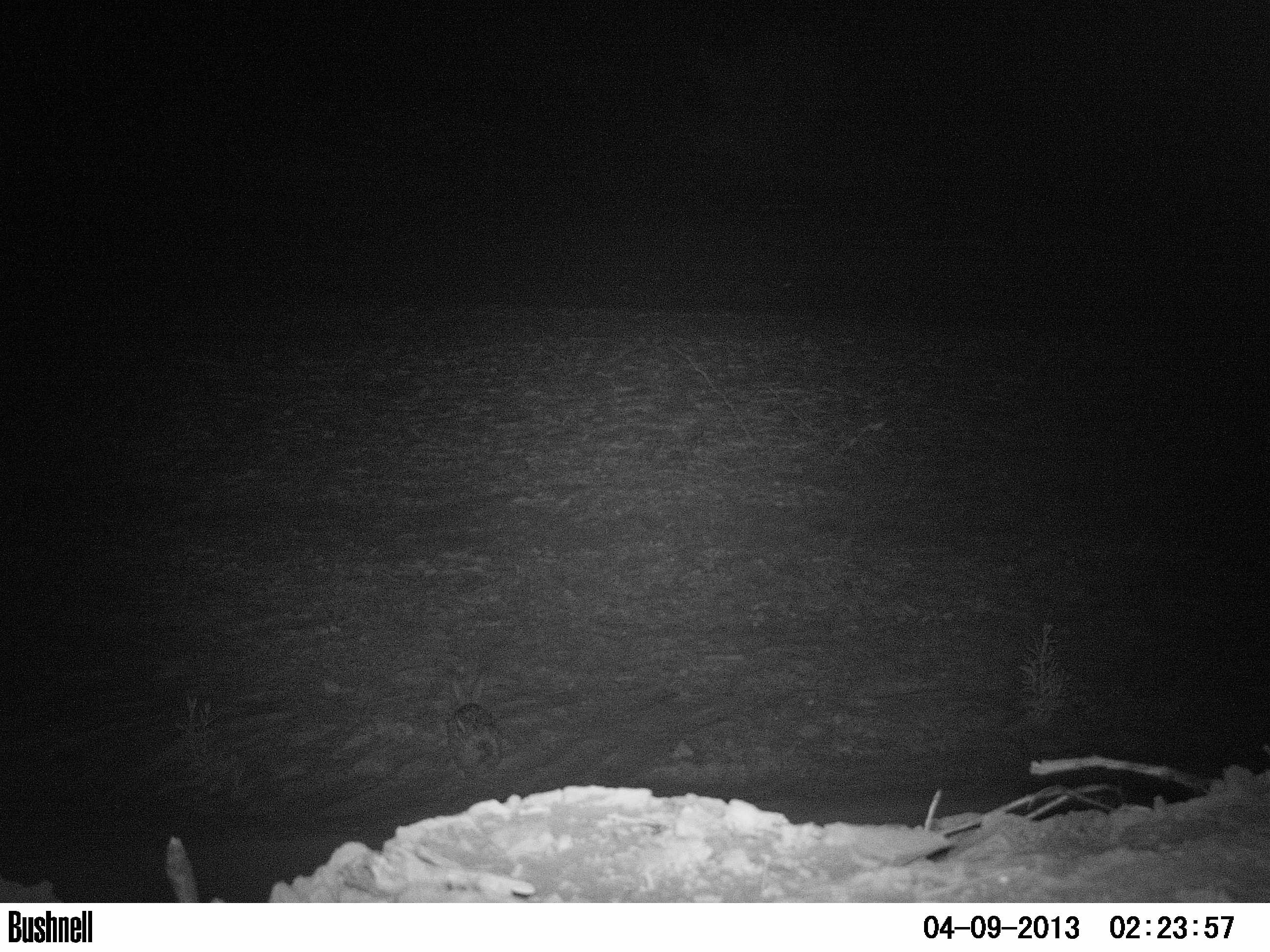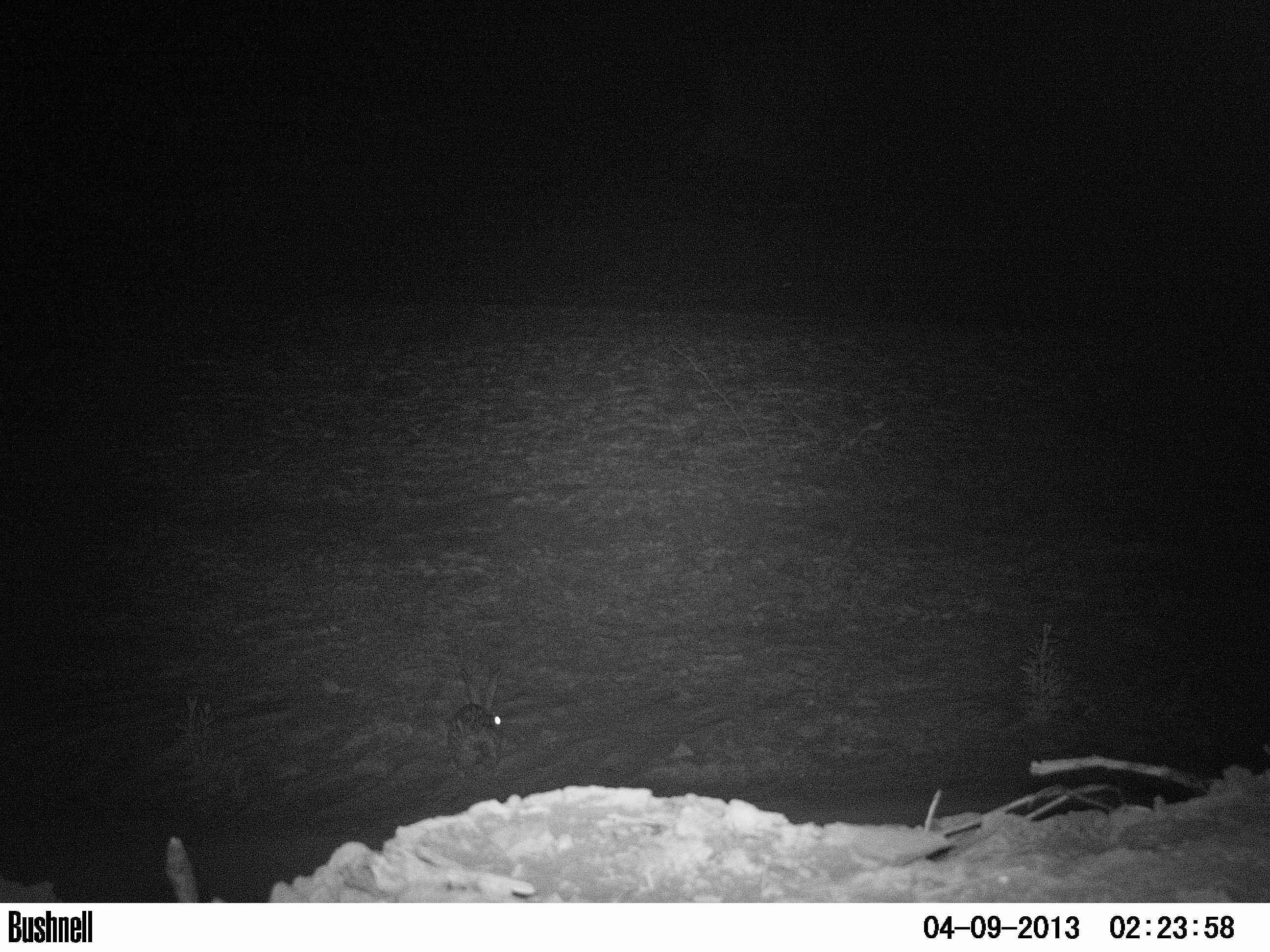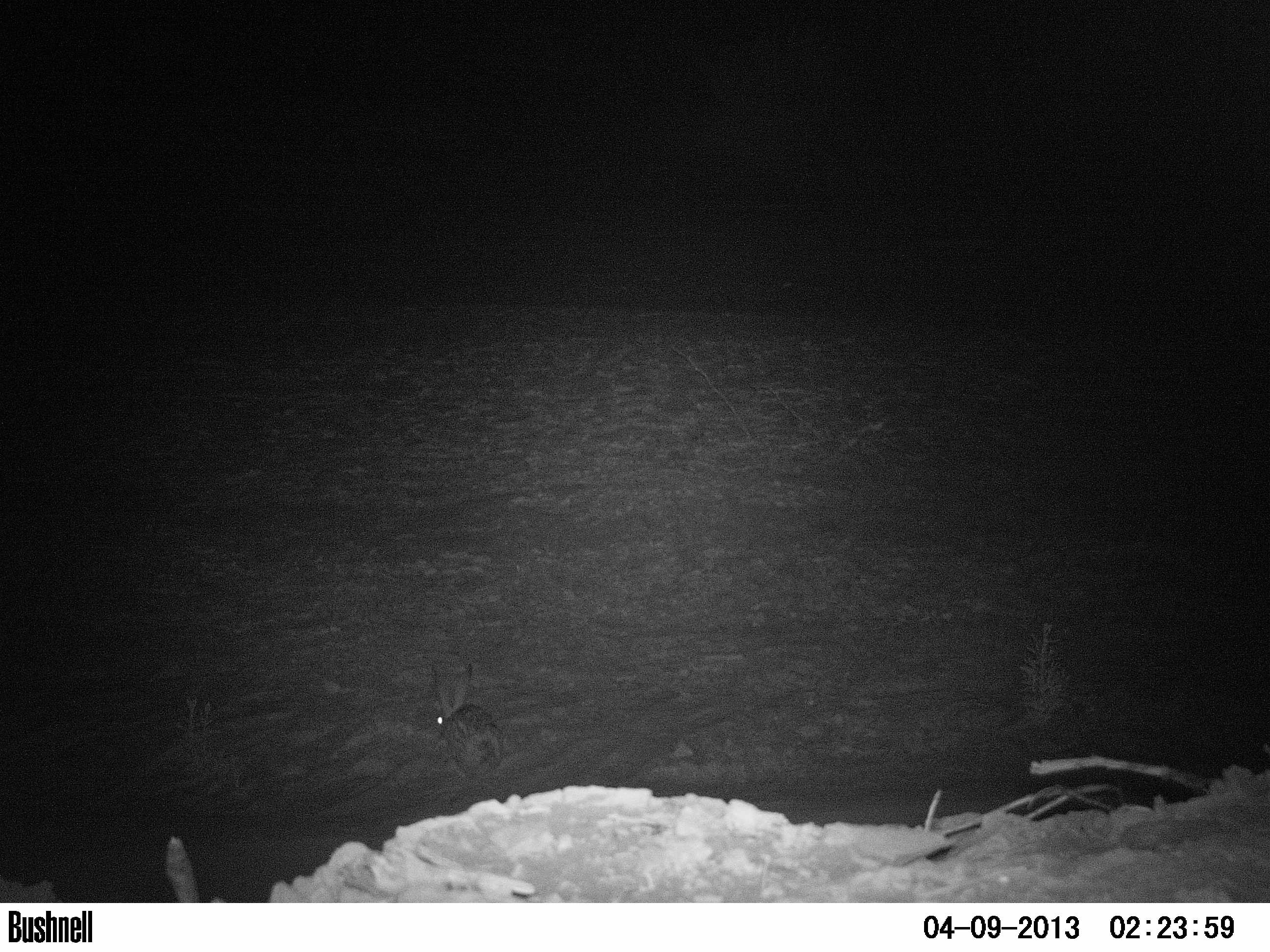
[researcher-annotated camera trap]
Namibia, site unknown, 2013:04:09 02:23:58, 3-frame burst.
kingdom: Animalia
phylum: Chordata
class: Mammalia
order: Lagomorpha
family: Leporidae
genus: Lepus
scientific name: Lepus capensis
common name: cape hare